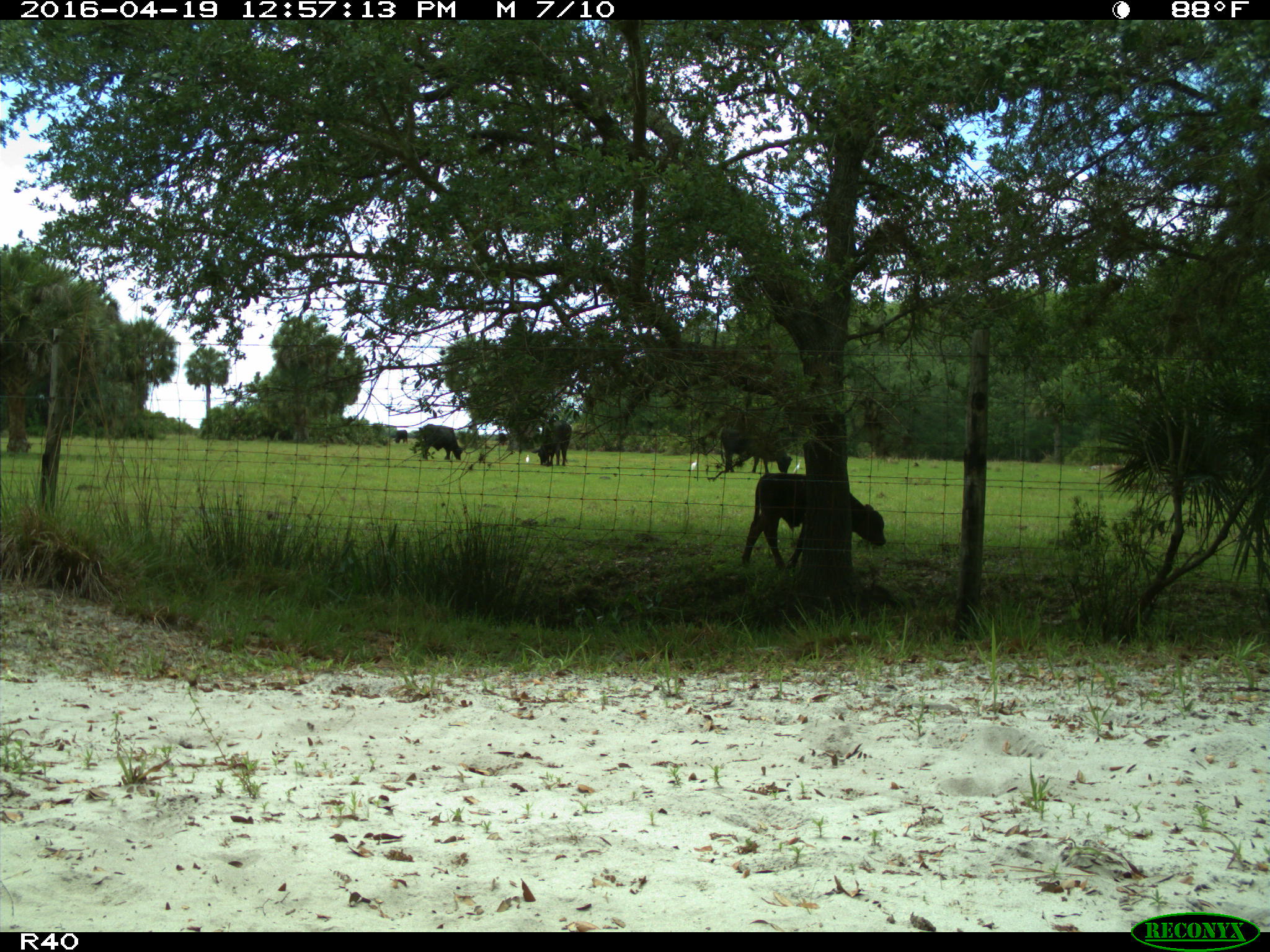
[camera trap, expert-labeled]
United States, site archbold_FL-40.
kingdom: Animalia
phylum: Chordata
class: Mammalia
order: Artiodactyla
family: Bovidae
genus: Bos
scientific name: Bos taurus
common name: domestic cow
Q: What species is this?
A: Bos taurus (domestic cow).